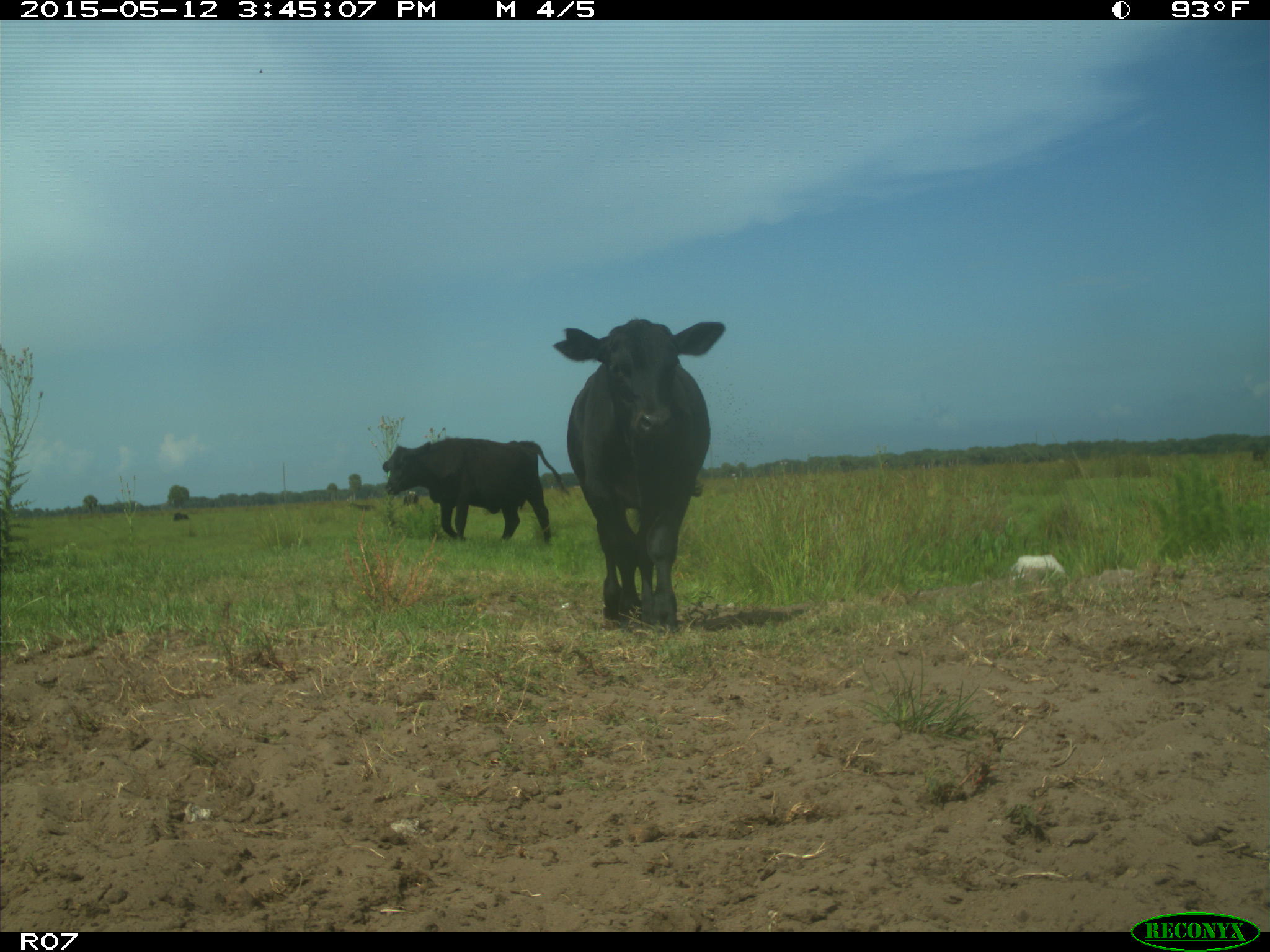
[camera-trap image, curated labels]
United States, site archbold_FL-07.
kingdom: Animalia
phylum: Chordata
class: Mammalia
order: Artiodactyla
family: Bovidae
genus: Bos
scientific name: Bos taurus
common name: domestic cow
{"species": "Bos taurus (domestic cow)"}